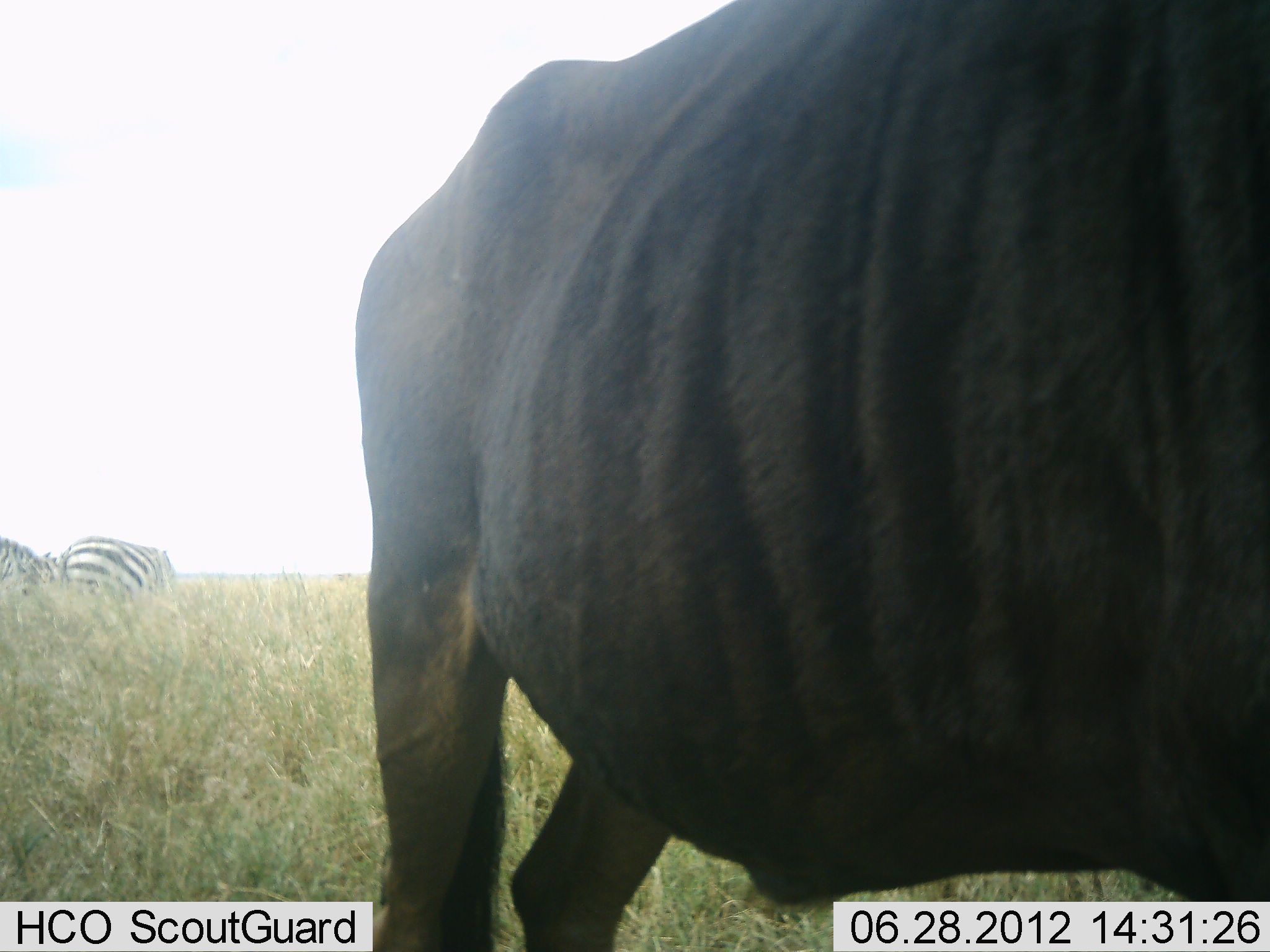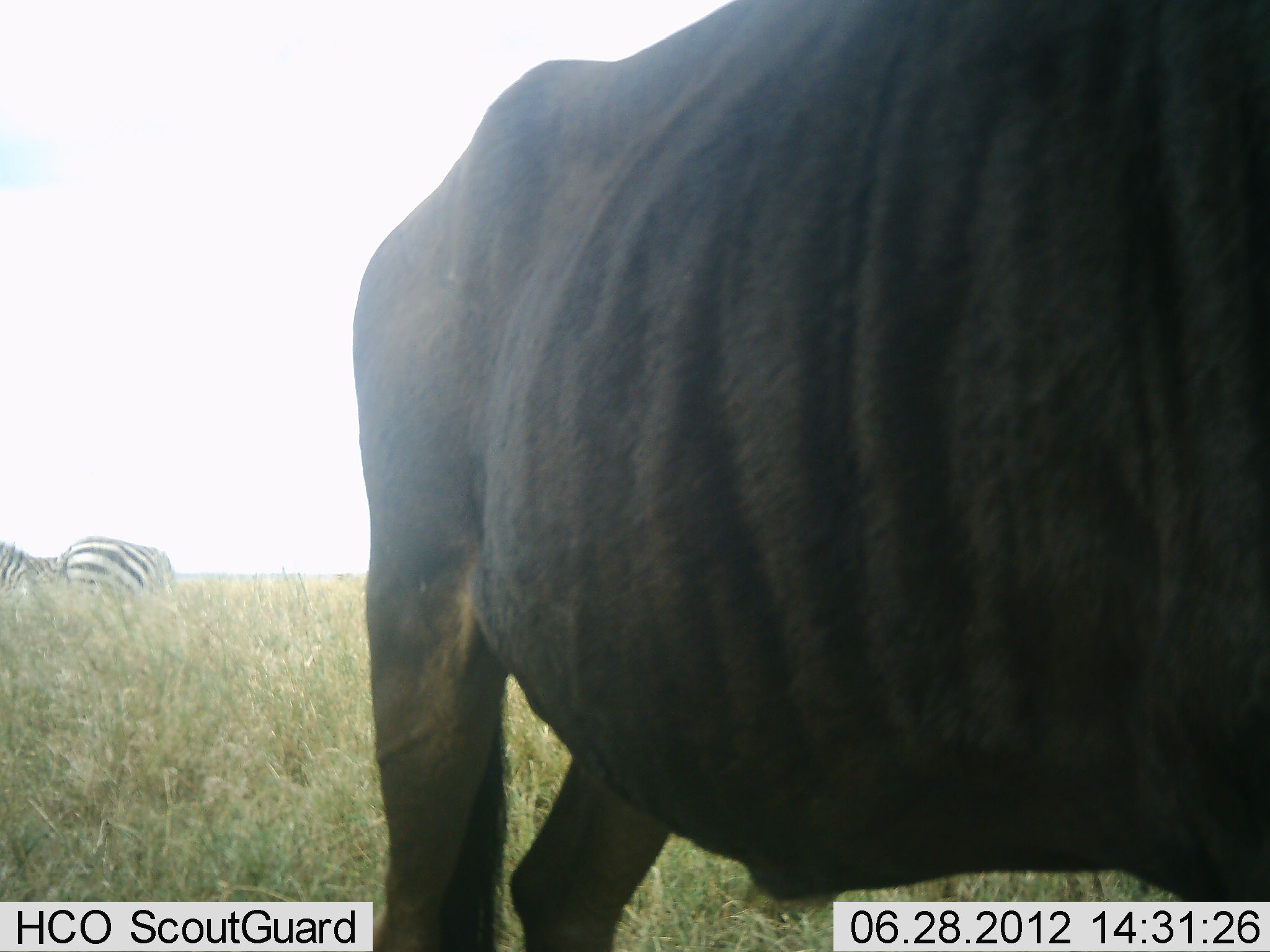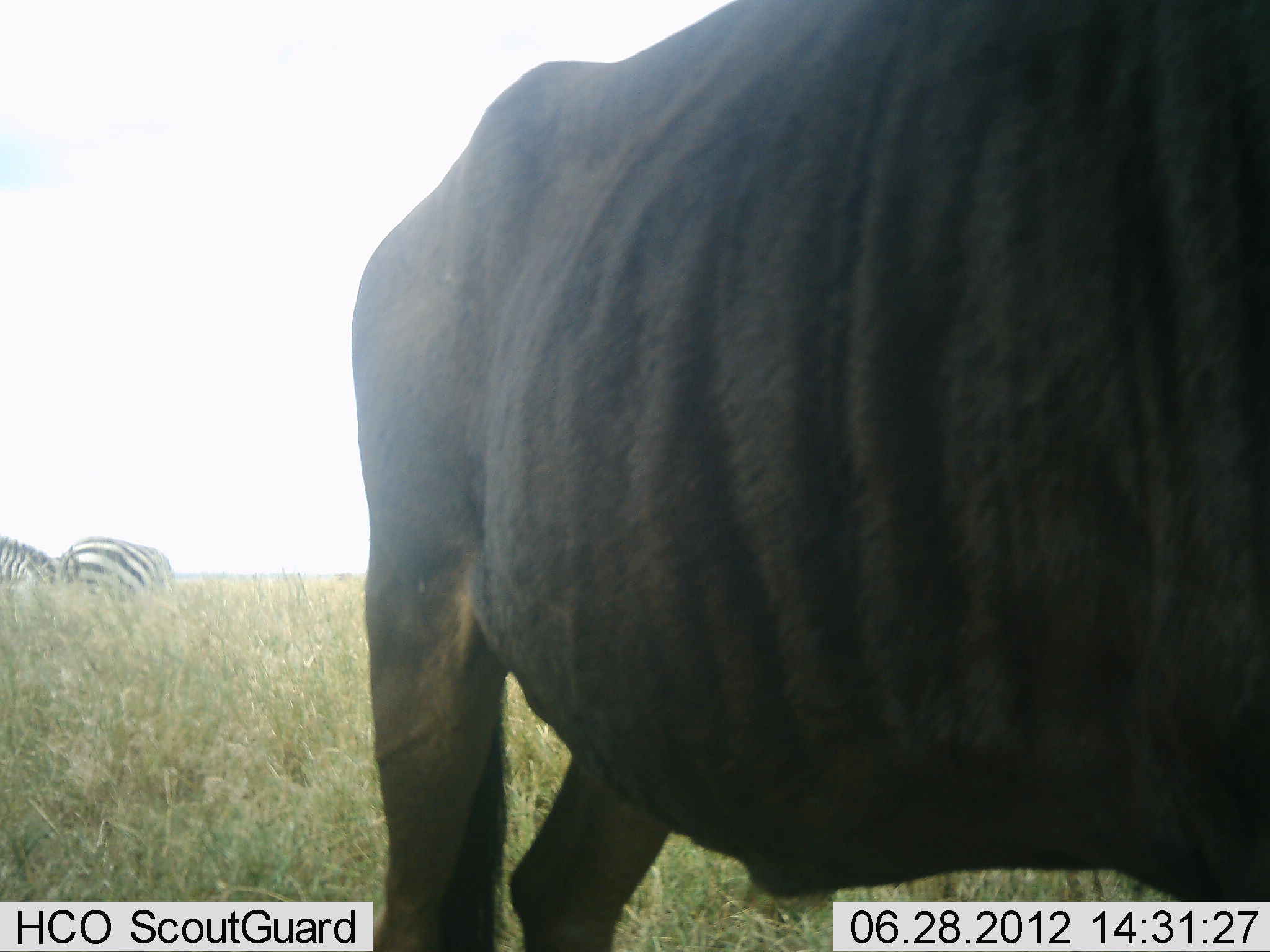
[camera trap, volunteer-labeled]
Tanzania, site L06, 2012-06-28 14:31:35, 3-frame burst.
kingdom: Animalia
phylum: Chordata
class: Mammalia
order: Artiodactyla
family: Bovidae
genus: Connochaetes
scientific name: Connochaetes taurinus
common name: blue wildebeest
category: wildebeest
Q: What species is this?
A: Wildebeest (blue wildebeest) (Connochaetes taurinus).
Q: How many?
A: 1.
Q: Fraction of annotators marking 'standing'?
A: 100%.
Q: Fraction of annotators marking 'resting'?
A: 0%.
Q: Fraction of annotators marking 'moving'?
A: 9%.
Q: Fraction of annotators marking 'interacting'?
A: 0%.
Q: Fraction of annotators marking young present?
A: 0%.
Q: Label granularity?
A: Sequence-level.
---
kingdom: Animalia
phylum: Chordata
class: Mammalia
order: Perissodactyla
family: Equidae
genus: Equus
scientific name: Equus quagga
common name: plains zebra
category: zebra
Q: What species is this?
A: Zebra (plains zebra) (Equus quagga).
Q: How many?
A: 2.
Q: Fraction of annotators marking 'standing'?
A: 54%.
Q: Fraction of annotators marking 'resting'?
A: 0%.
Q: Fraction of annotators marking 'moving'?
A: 8%.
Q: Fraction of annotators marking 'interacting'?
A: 0%.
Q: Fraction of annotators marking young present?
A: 0%.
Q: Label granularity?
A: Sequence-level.